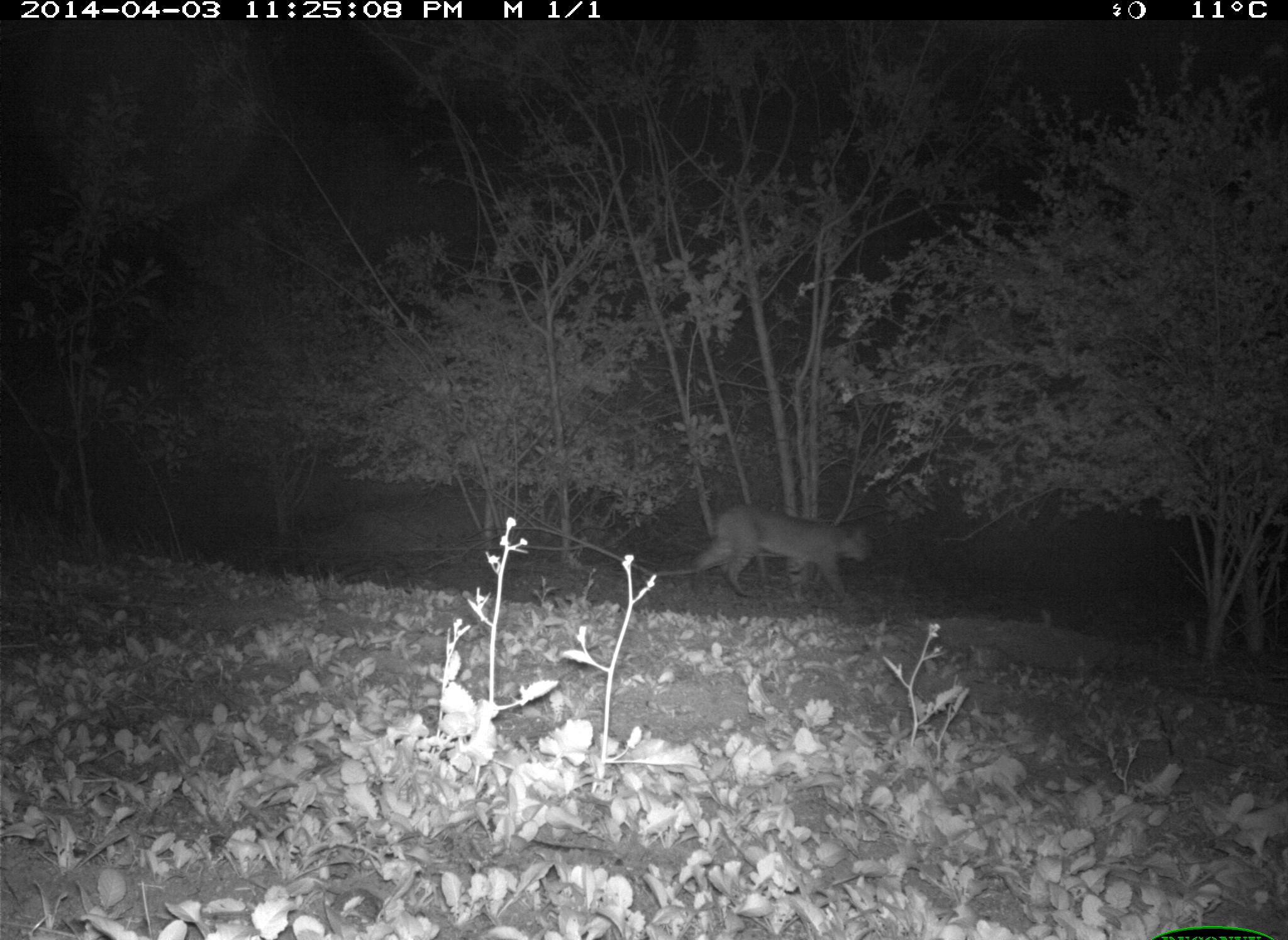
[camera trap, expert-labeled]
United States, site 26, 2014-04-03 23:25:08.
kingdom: Animalia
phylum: Chordata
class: Mammalia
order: Carnivora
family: Felidae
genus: Lynx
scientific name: Lynx rufus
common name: bobcat